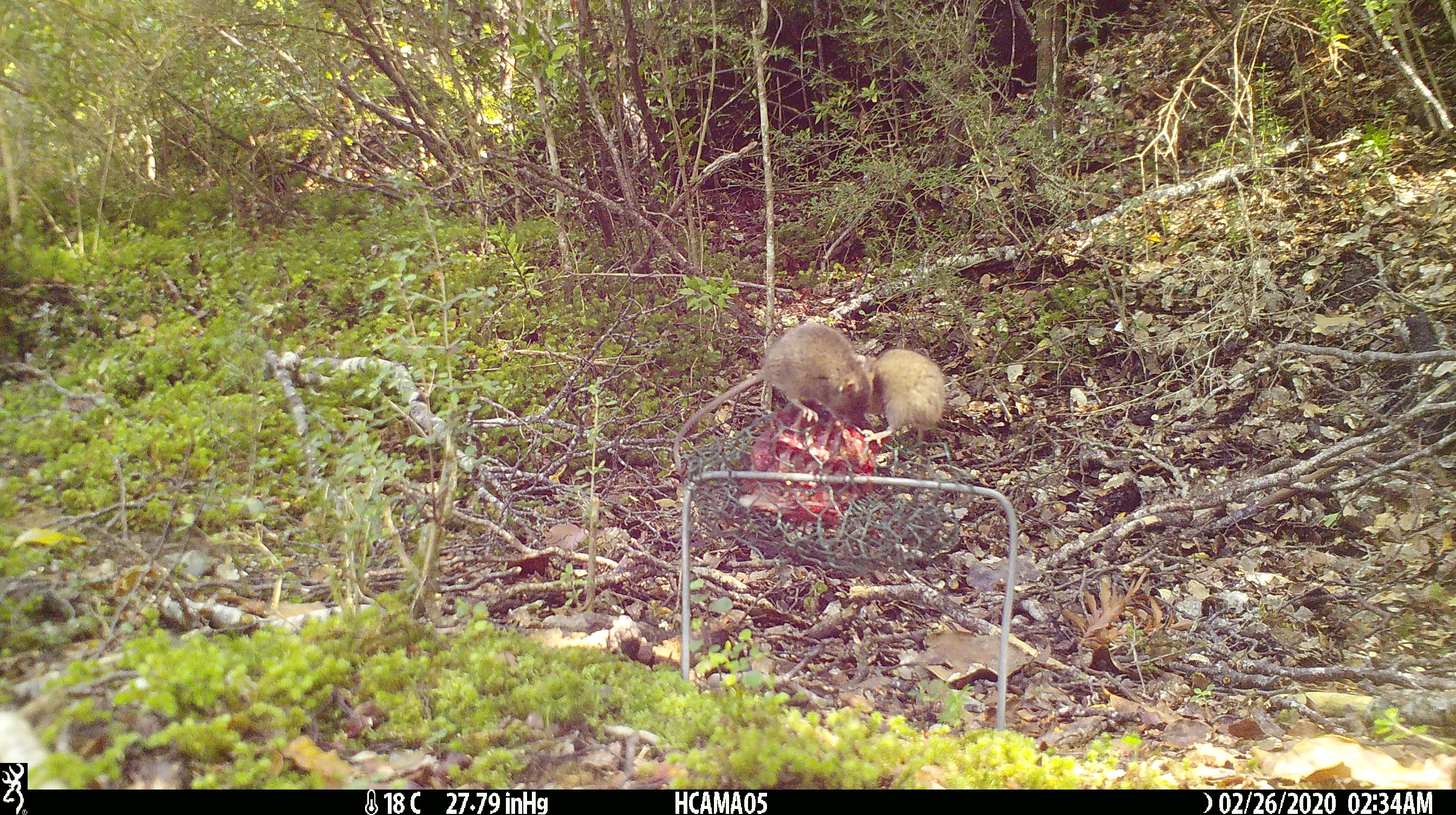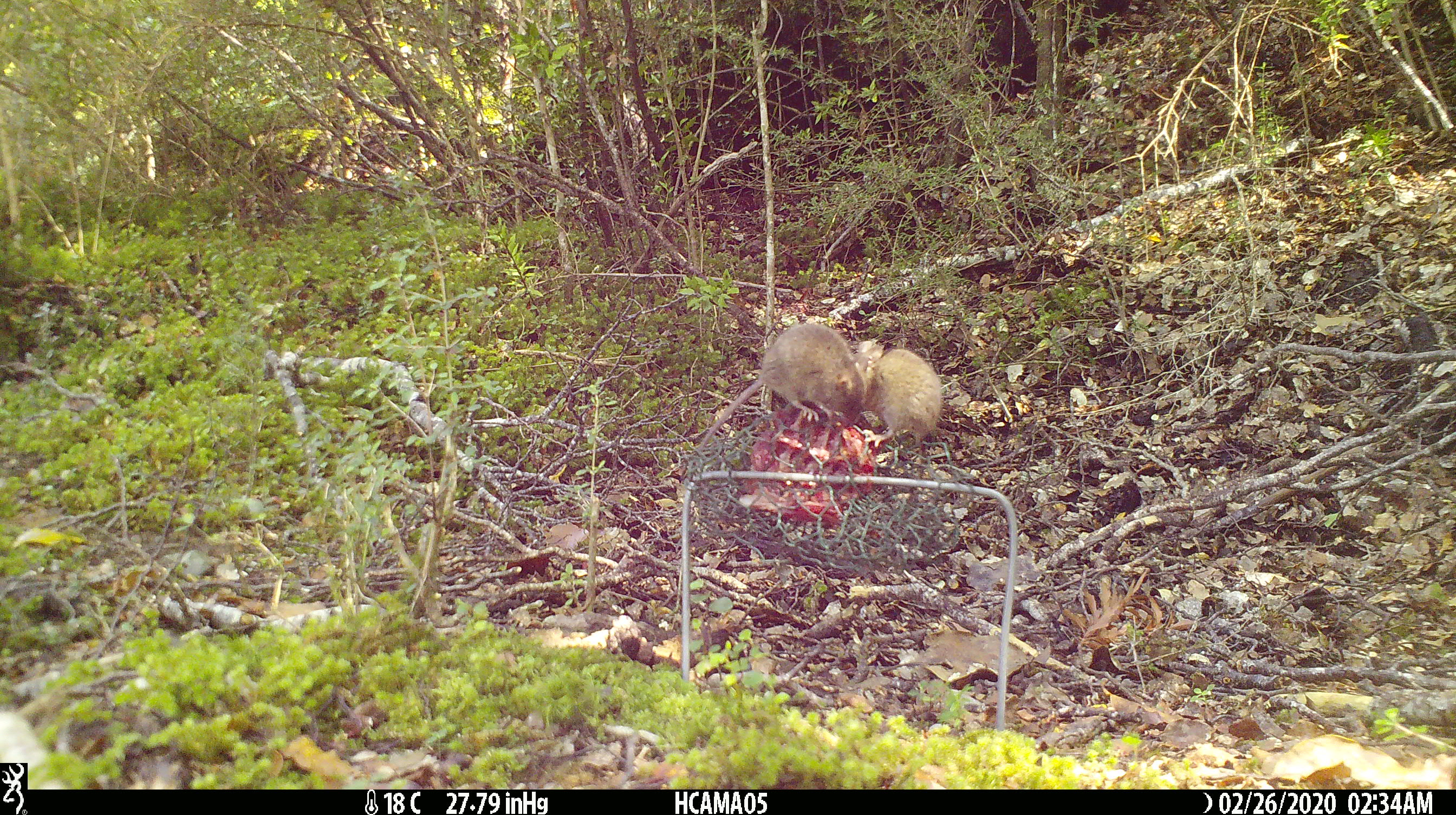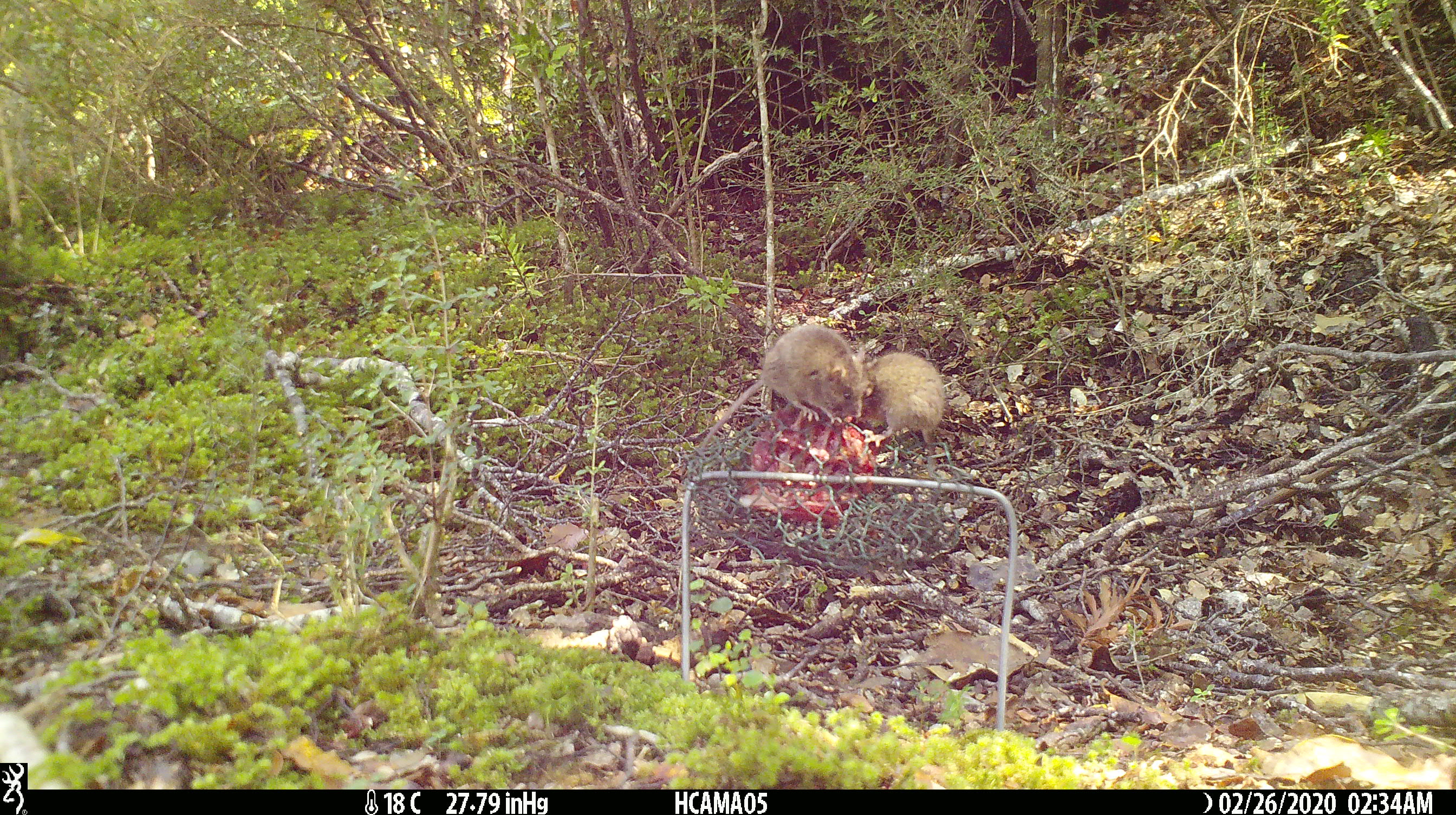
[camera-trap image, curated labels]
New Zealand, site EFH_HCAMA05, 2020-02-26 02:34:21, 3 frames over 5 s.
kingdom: Animalia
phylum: Chordata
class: Mammalia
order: Rodentia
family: Muridae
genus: Mus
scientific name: Mus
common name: mouse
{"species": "mouse (Mus)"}